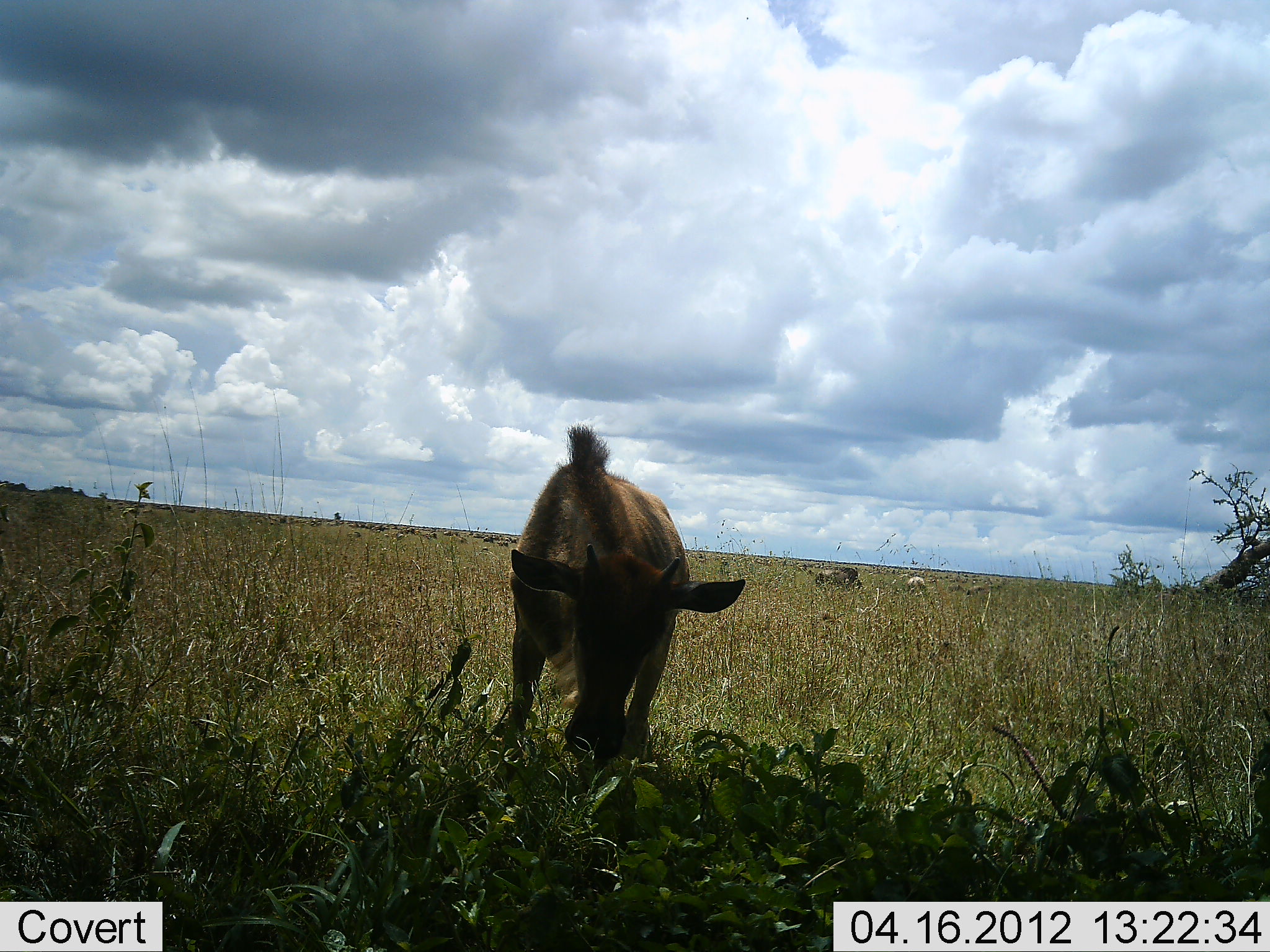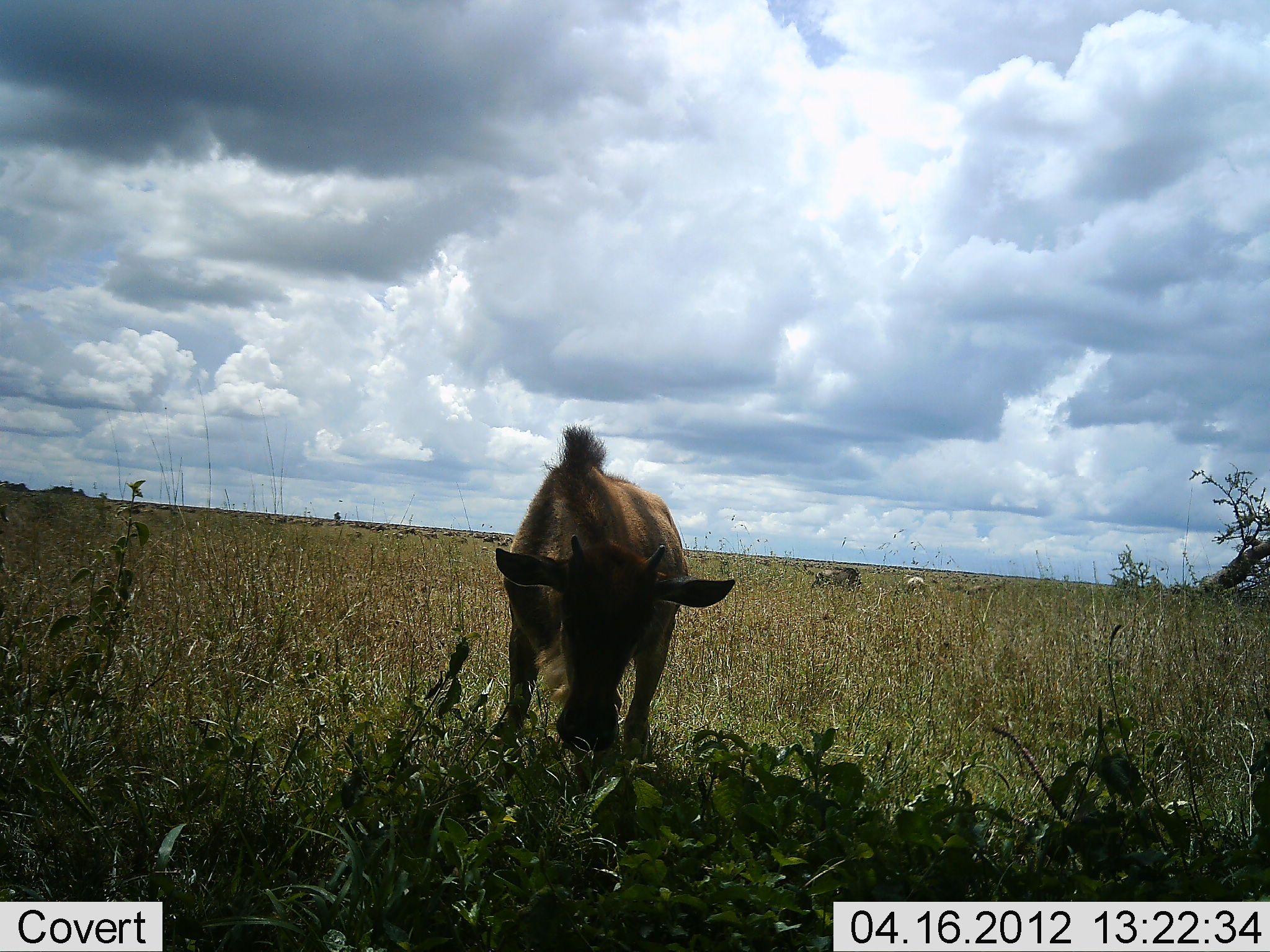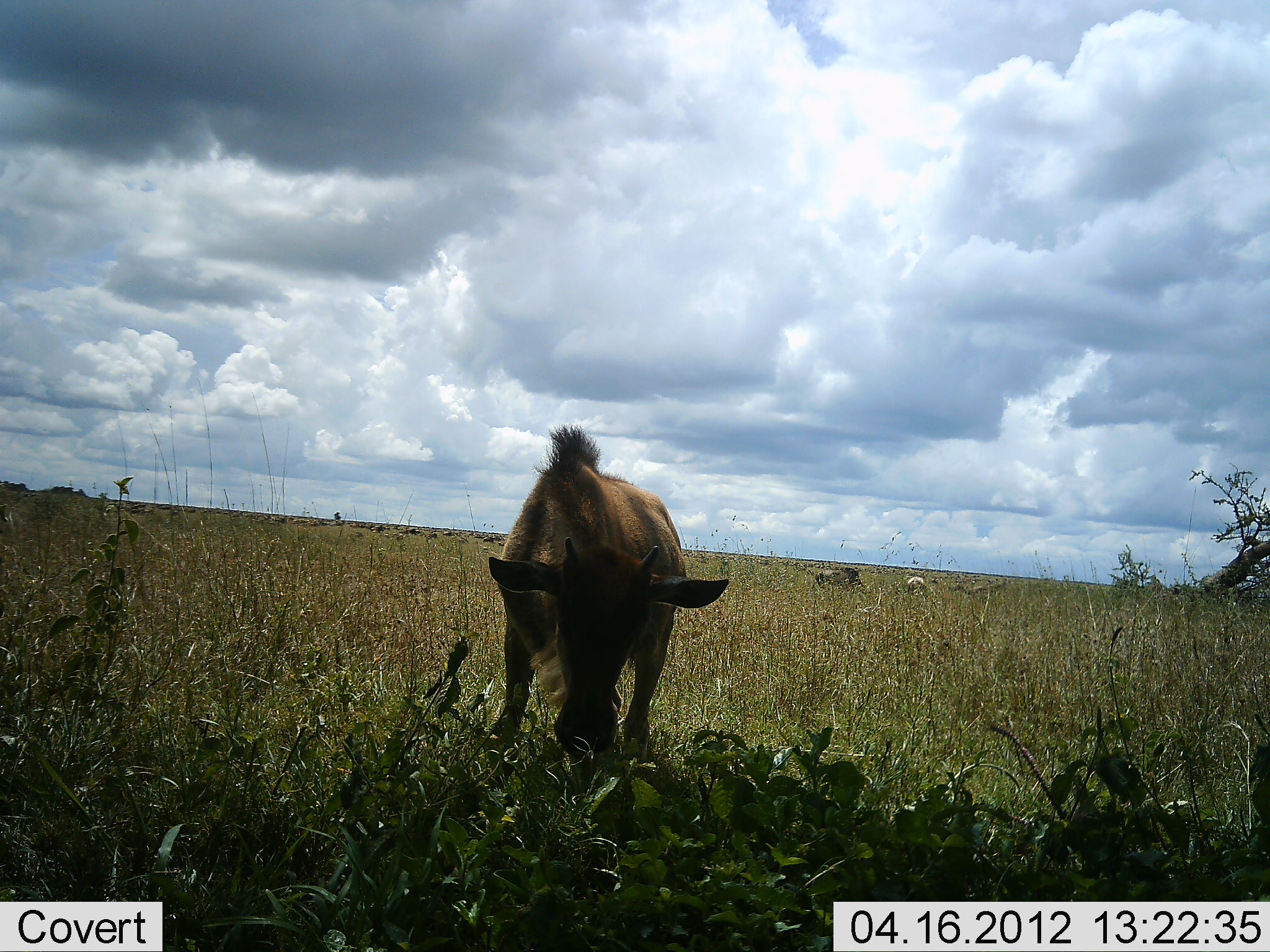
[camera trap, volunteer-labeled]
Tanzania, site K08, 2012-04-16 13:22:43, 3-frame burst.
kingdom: Animalia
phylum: Chordata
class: Mammalia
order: Artiodactyla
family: Bovidae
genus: Connochaetes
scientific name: Connochaetes taurinus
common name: blue wildebeest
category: wildebeest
Wildebeest (blue wildebeest) (Connochaetes taurinus), count 1. Behavior (volunteer vote fractions): standing 33%, resting 13%, moving 7%, interacting 0%. Young present (vote fraction): 73%. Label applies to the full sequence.